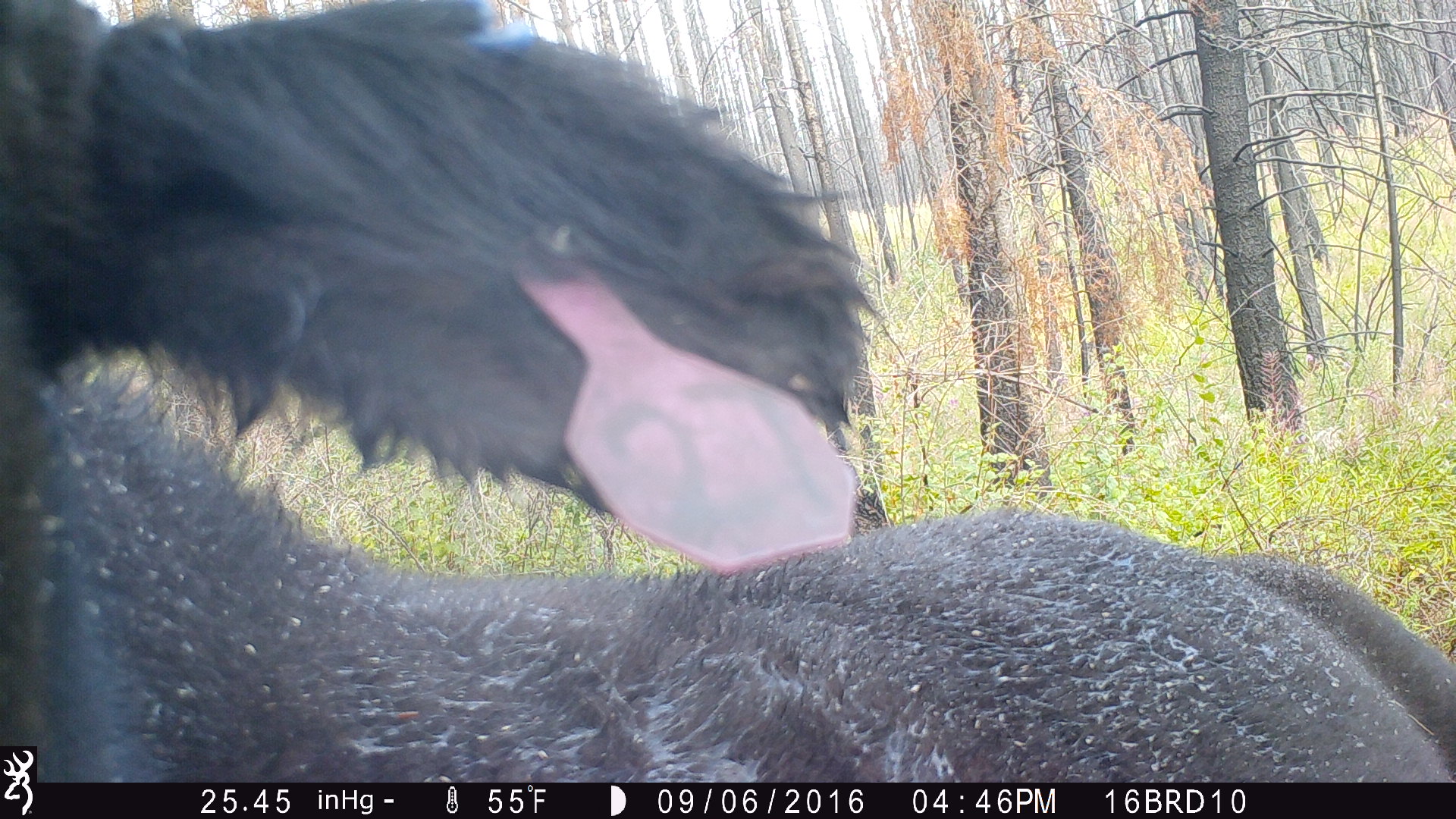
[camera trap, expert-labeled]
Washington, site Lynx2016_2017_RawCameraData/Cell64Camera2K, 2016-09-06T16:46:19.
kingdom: Animalia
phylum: Chordata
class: Mammalia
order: Artiodactyla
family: Bovidae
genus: Bos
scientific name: Bos taurus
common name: domestic cattle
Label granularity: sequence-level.